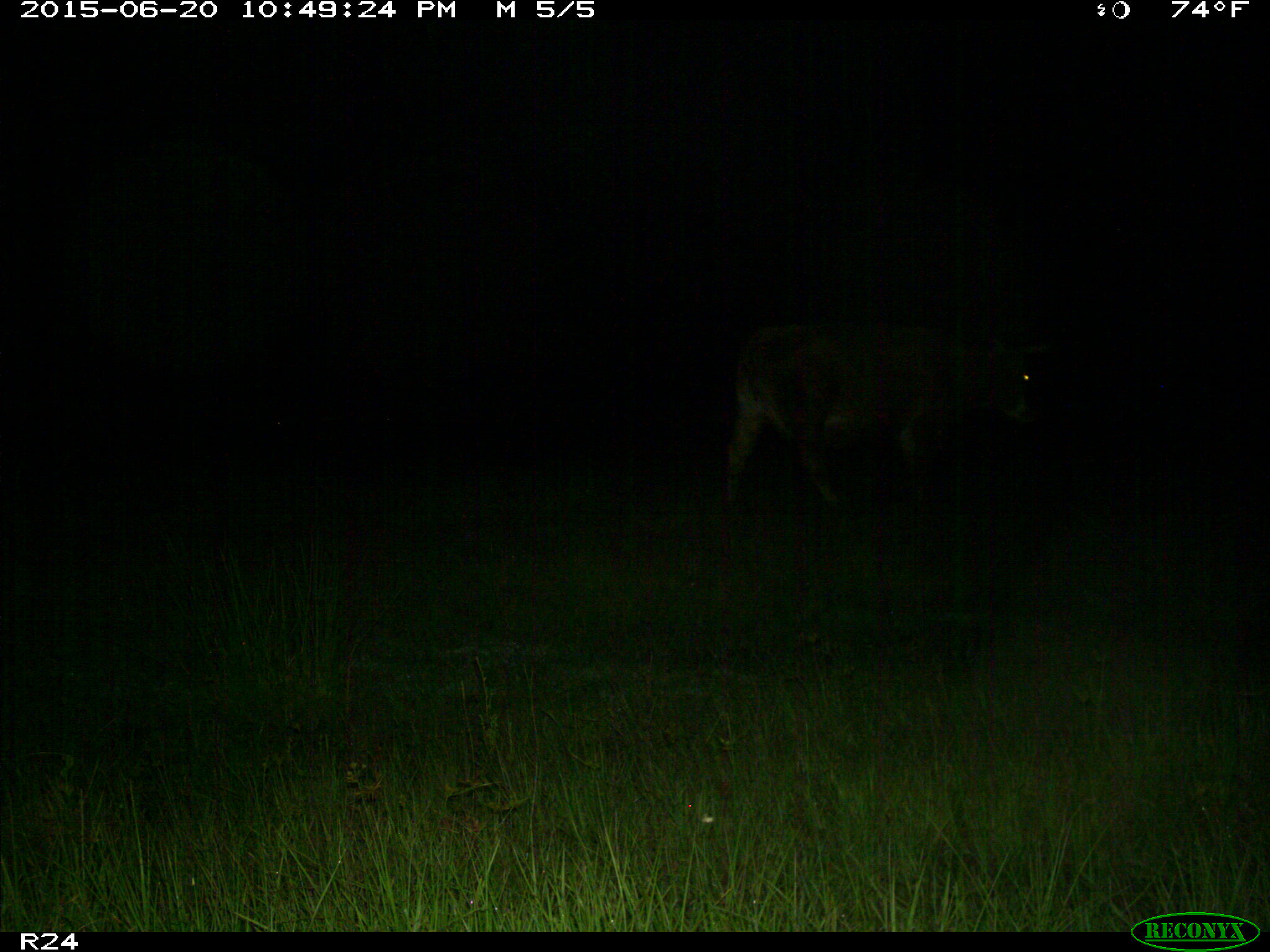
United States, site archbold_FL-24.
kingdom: Animalia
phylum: Chordata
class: Mammalia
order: Artiodactyla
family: Bovidae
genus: Bos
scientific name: Bos taurus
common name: domestic cow